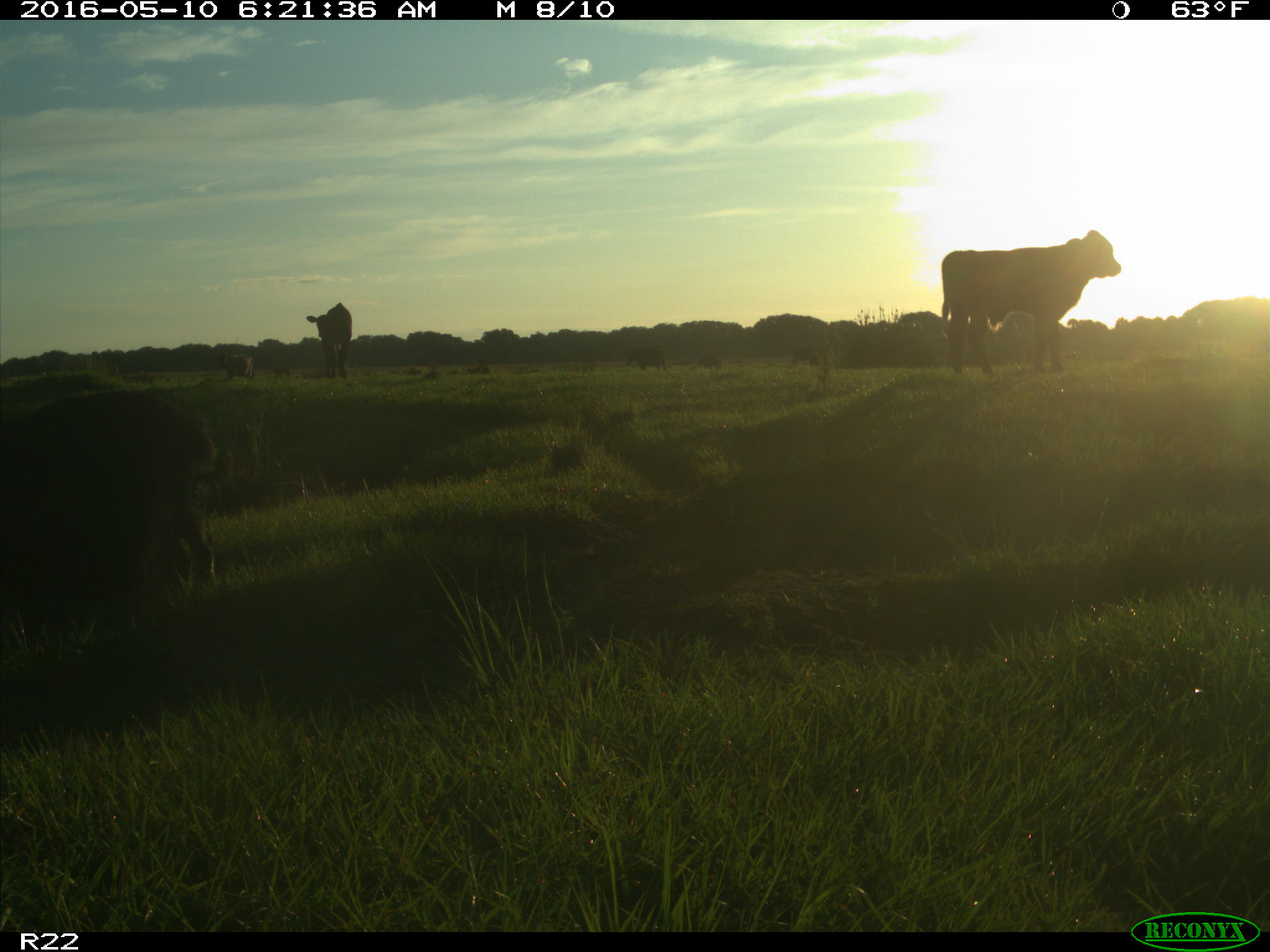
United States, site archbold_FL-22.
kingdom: Animalia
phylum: Chordata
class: Mammalia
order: Artiodactyla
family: Bovidae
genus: Bos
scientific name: Bos taurus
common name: domestic cow